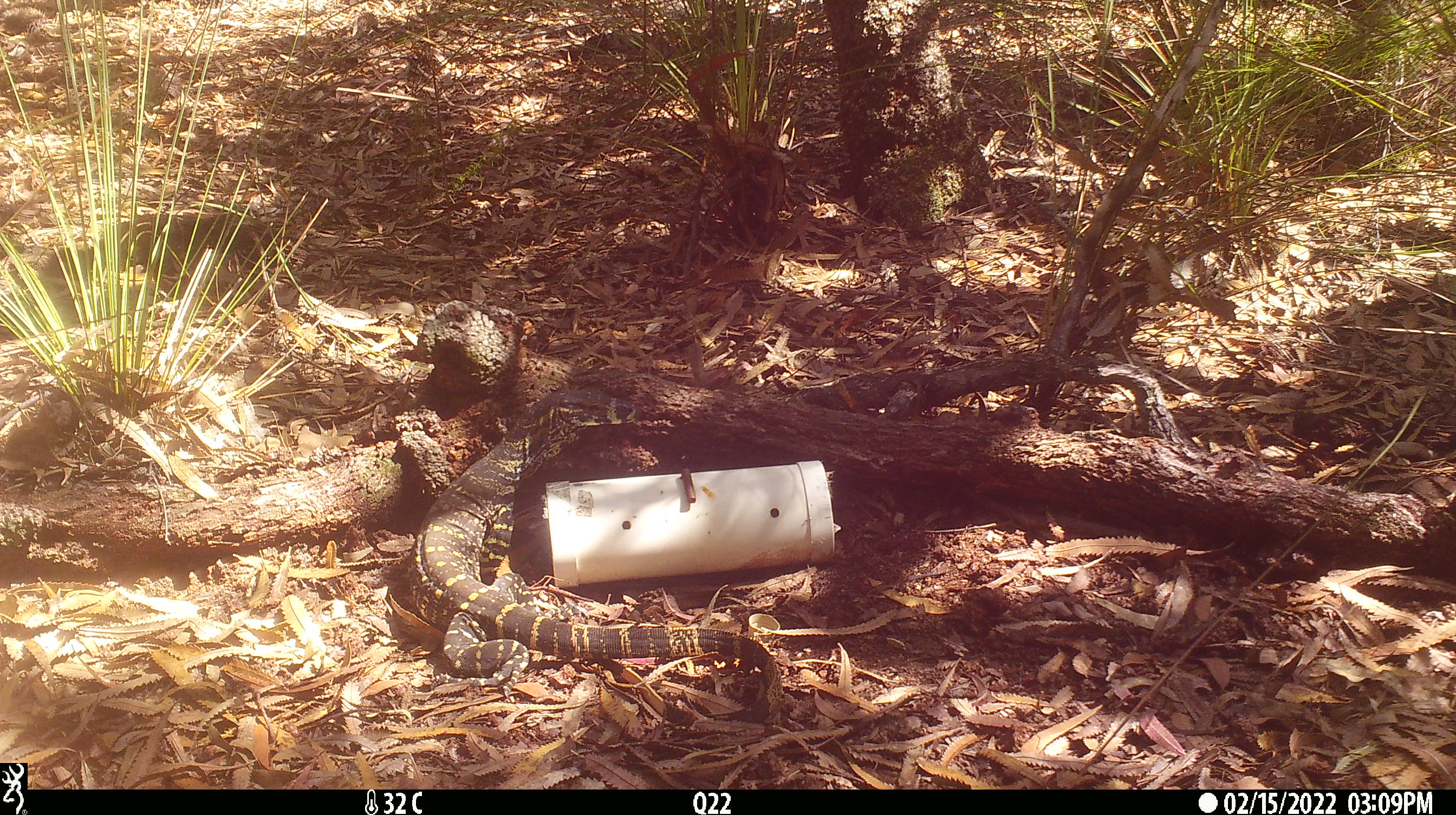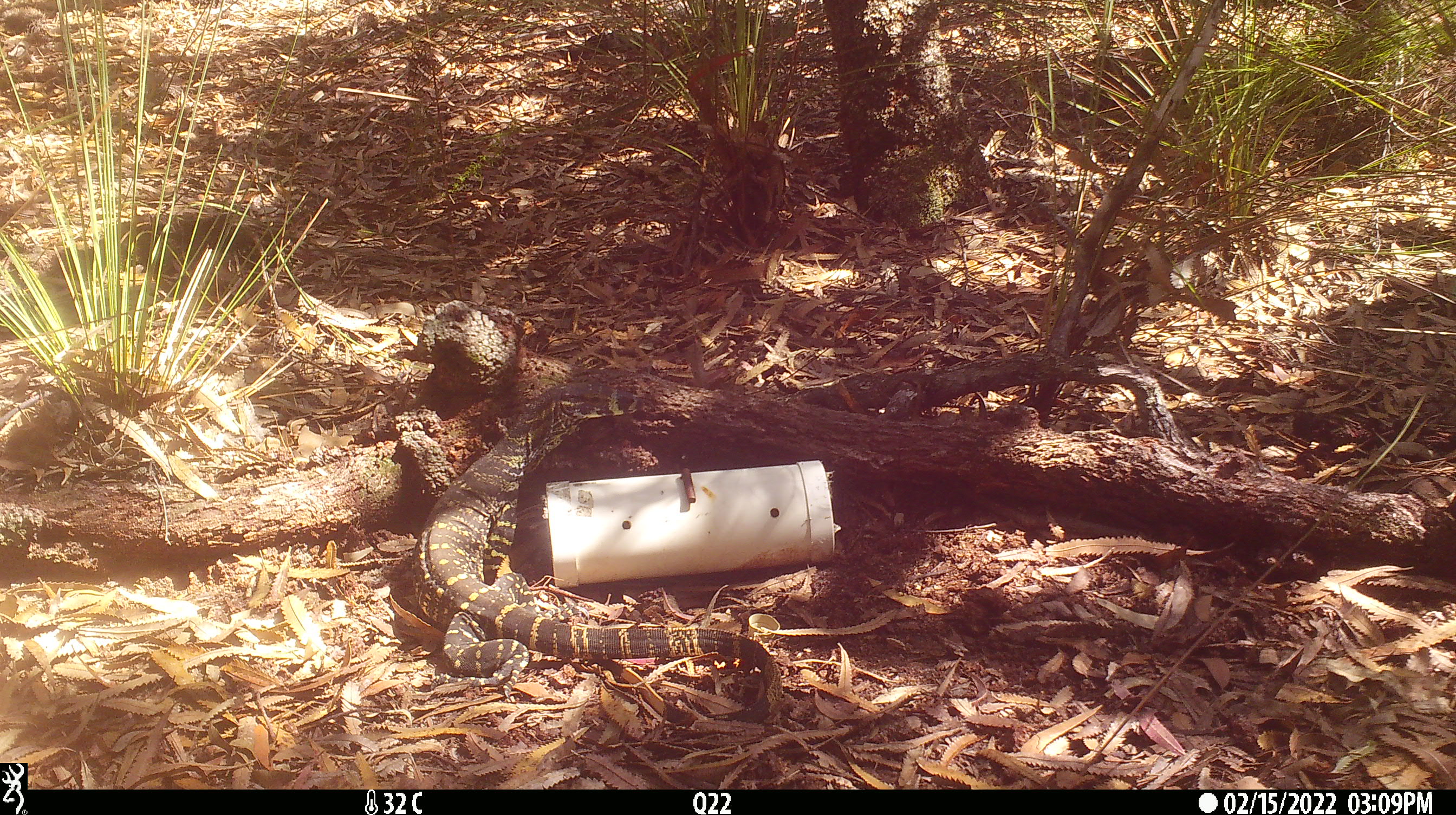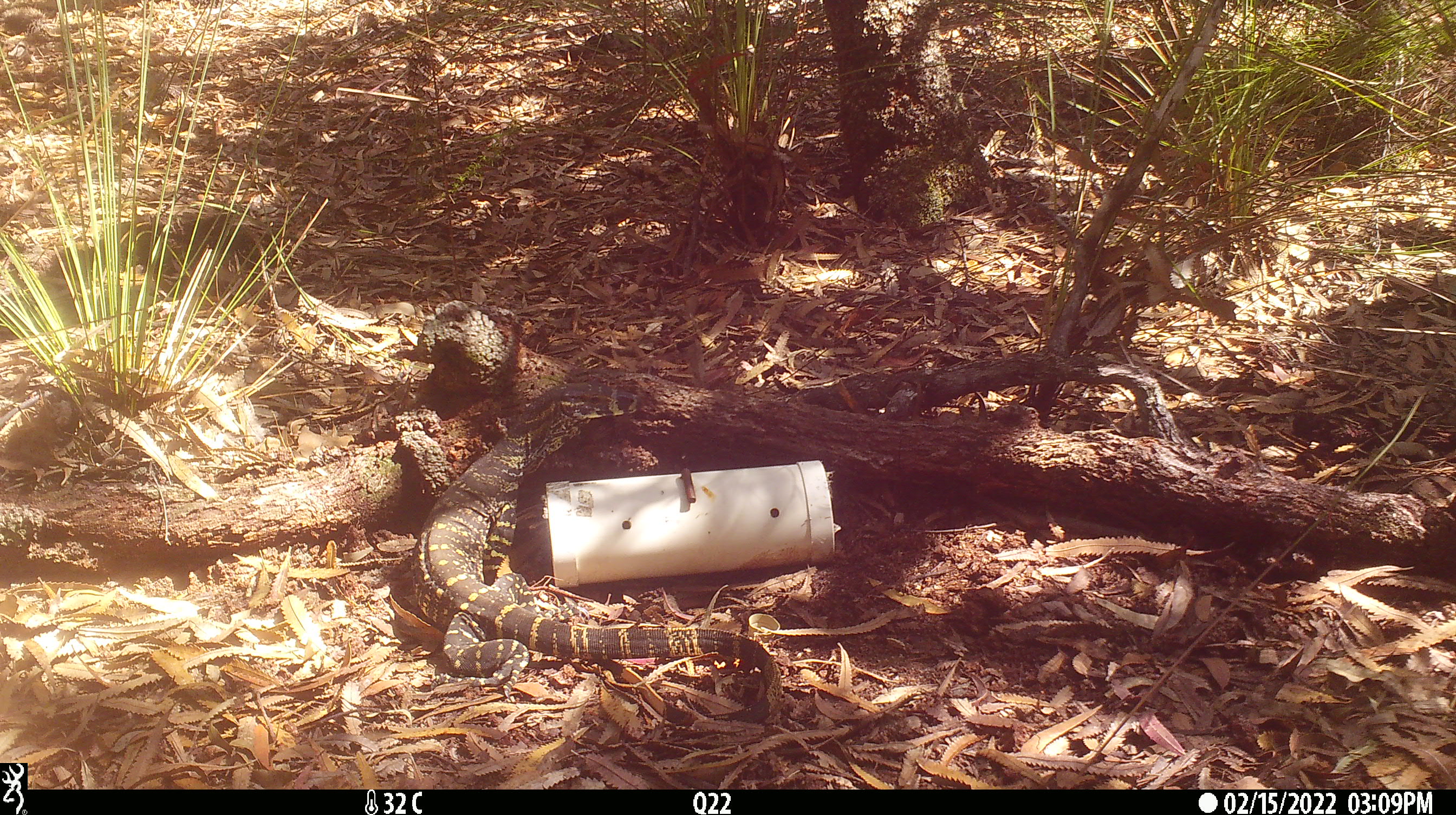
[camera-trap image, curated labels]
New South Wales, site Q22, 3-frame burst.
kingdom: Animalia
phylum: Chordata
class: Reptilia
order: Squamata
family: Varanidae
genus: Varanus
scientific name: Varanus varius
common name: lace monitor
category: goanna